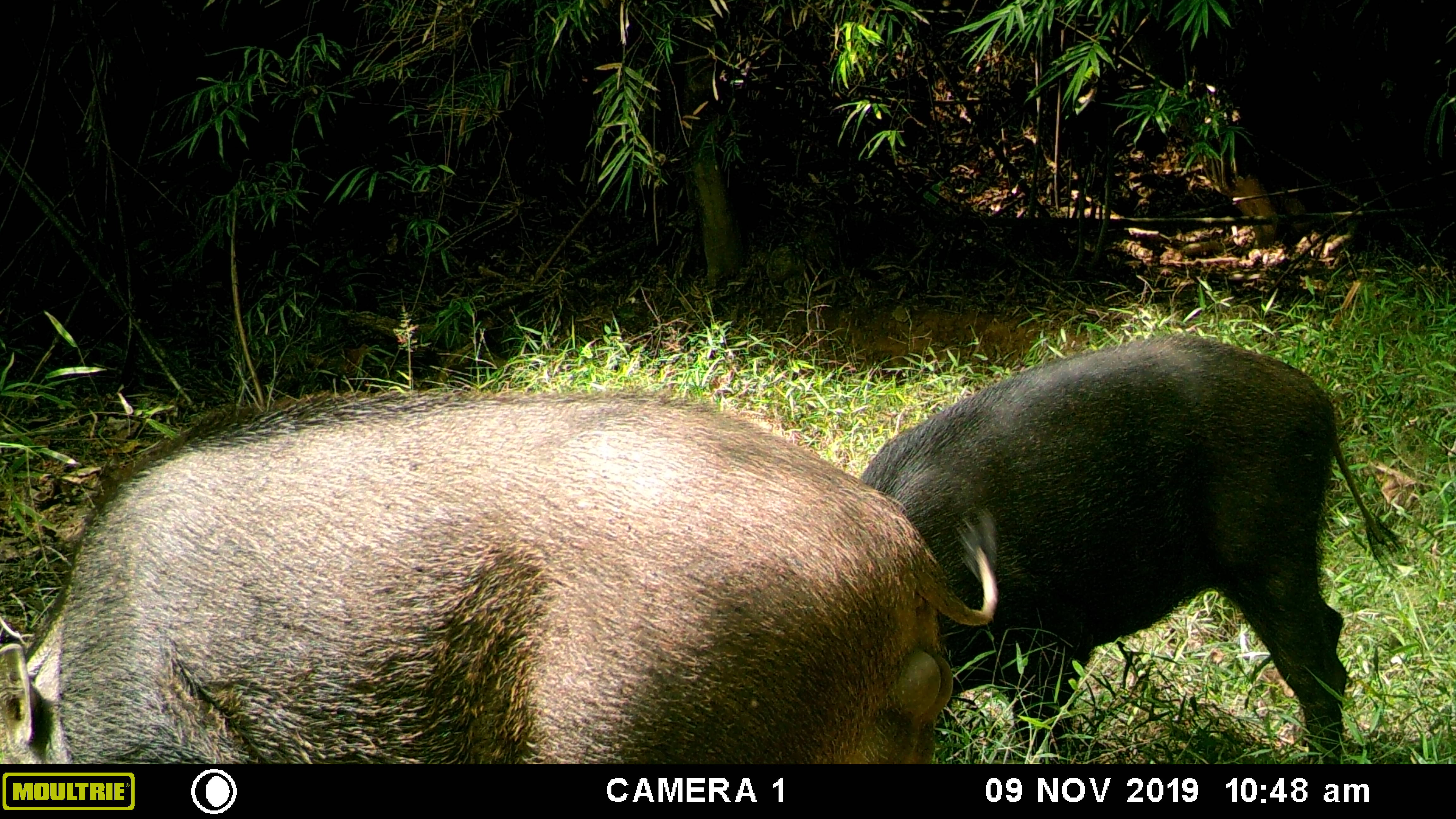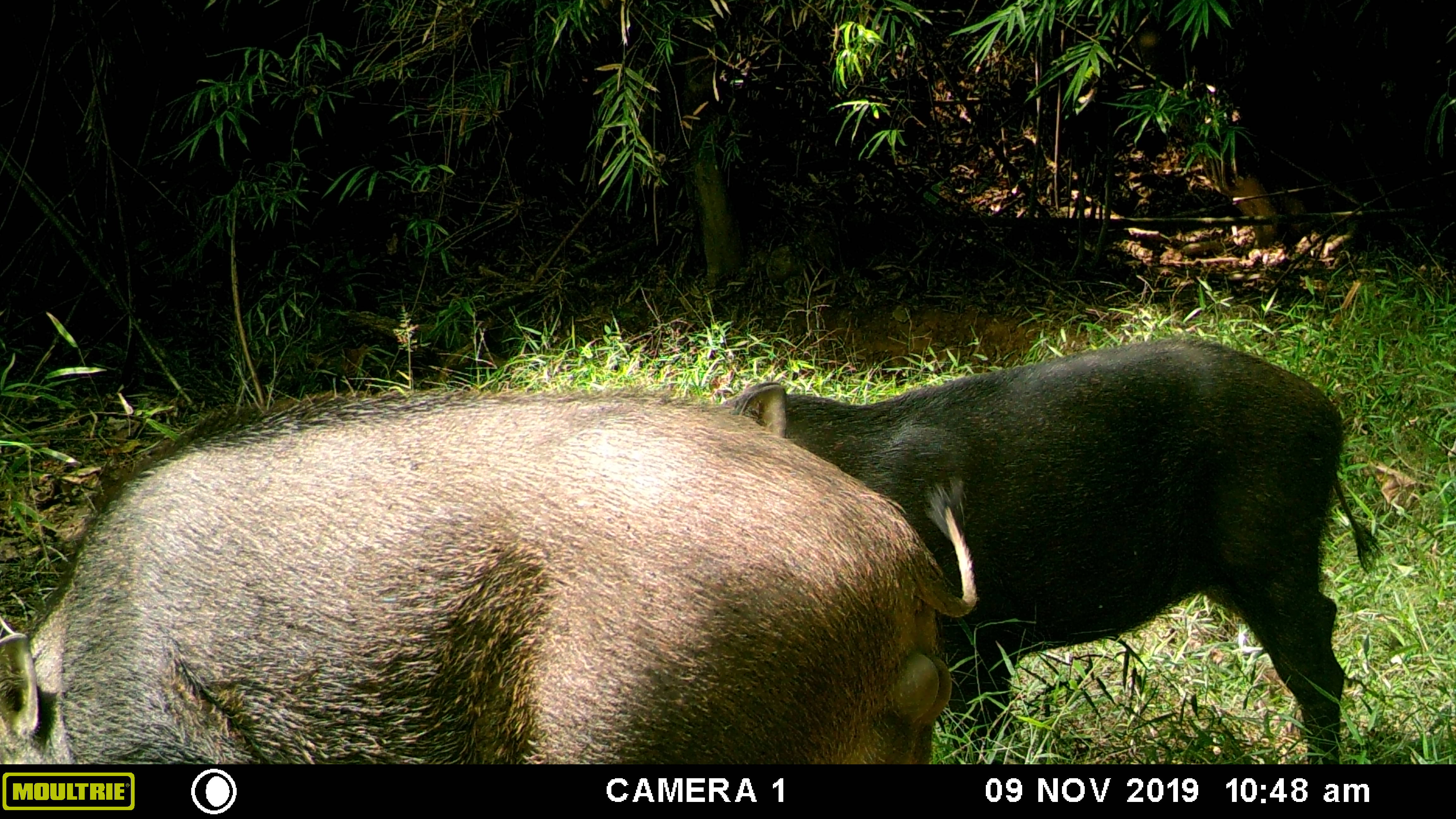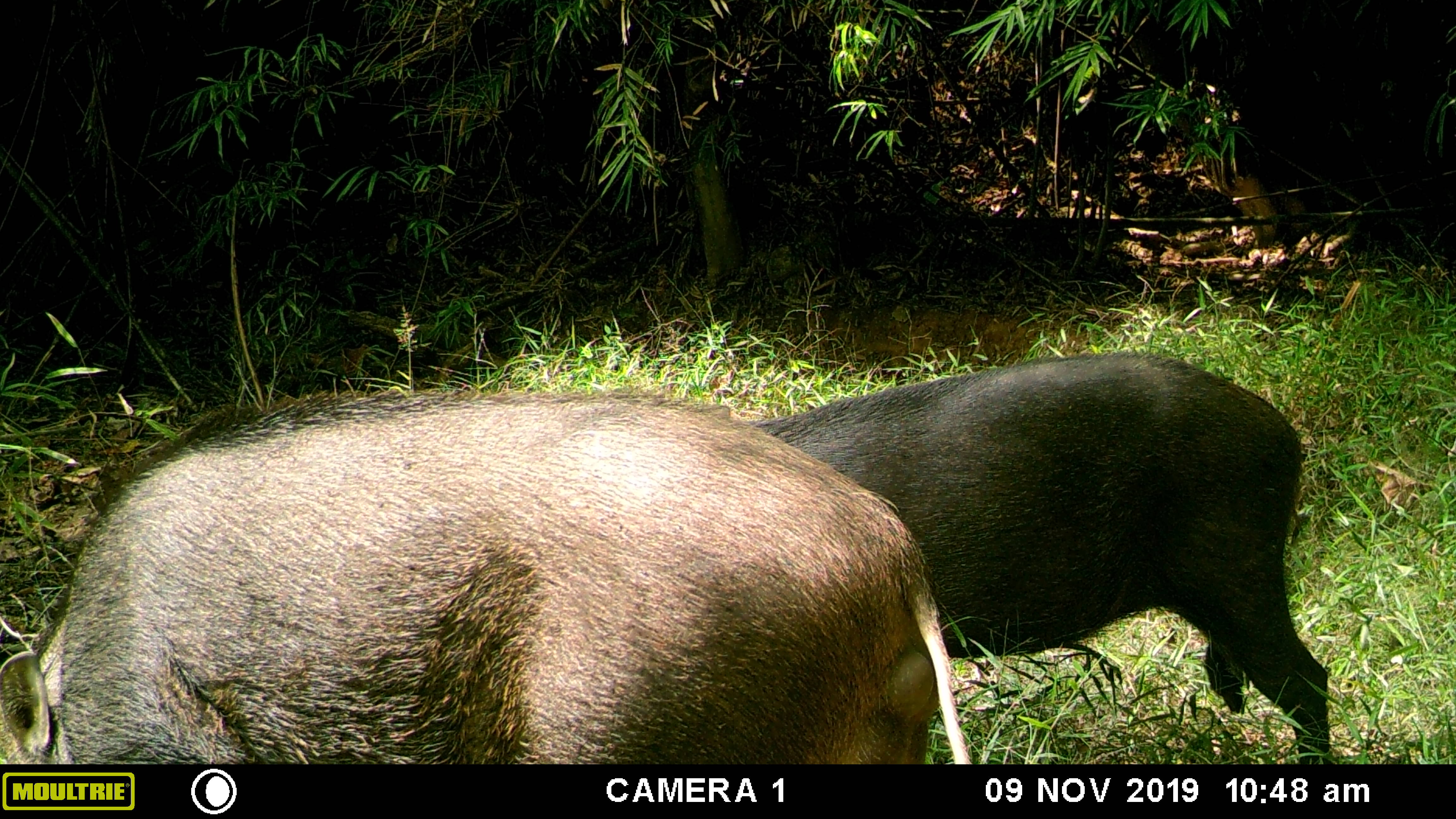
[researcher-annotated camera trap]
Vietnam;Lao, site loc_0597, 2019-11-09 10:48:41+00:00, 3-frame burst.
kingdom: Animalia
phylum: Chordata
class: Mammalia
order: Artiodactyla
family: Suidae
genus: Sus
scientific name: Sus scrofa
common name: eurasian wild pig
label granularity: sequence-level